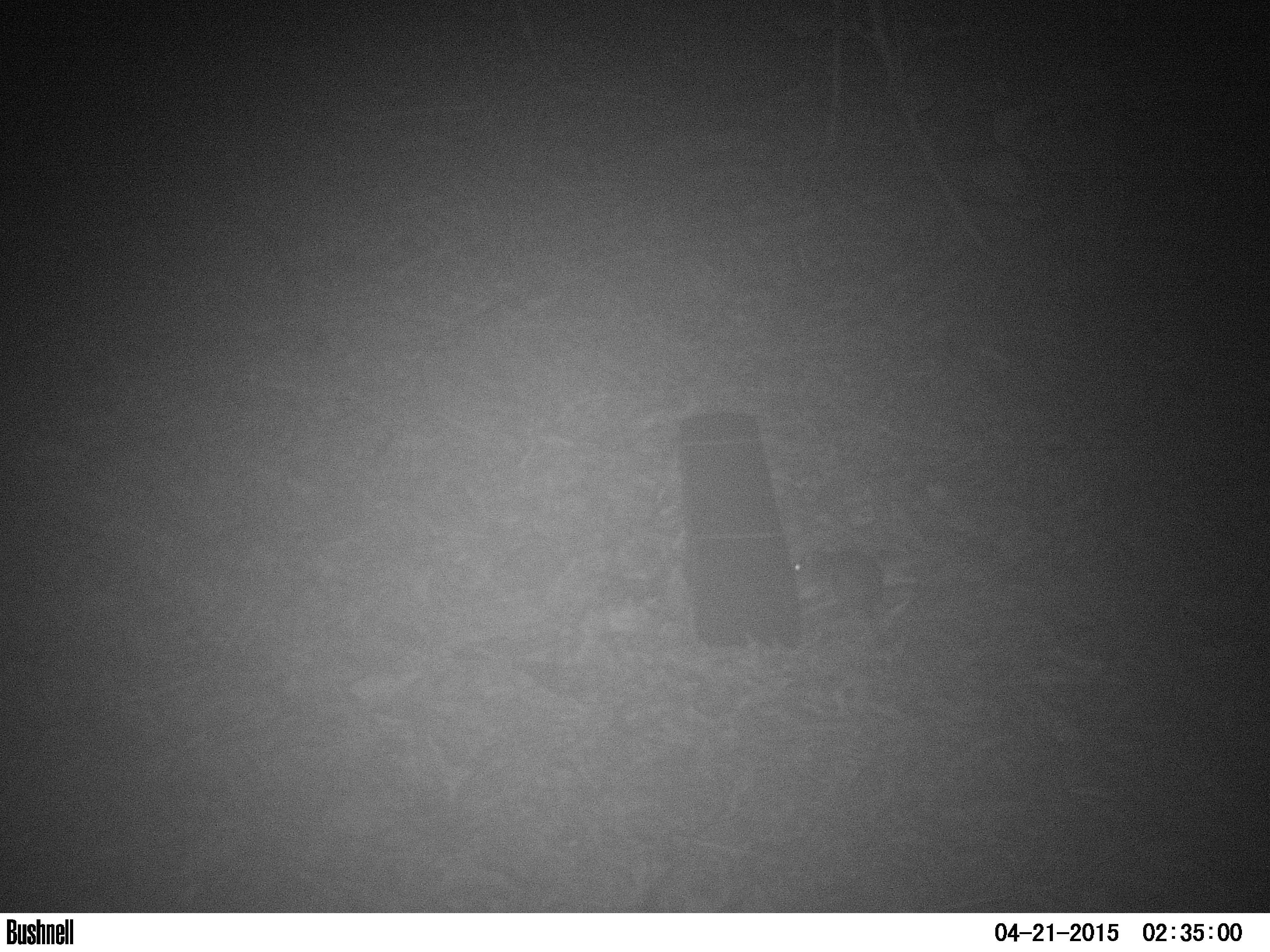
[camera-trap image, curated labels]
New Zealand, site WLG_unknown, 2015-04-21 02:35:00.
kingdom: Animalia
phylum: Chordata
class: Mammalia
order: Rodentia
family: Muridae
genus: Rattus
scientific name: Rattus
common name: rat